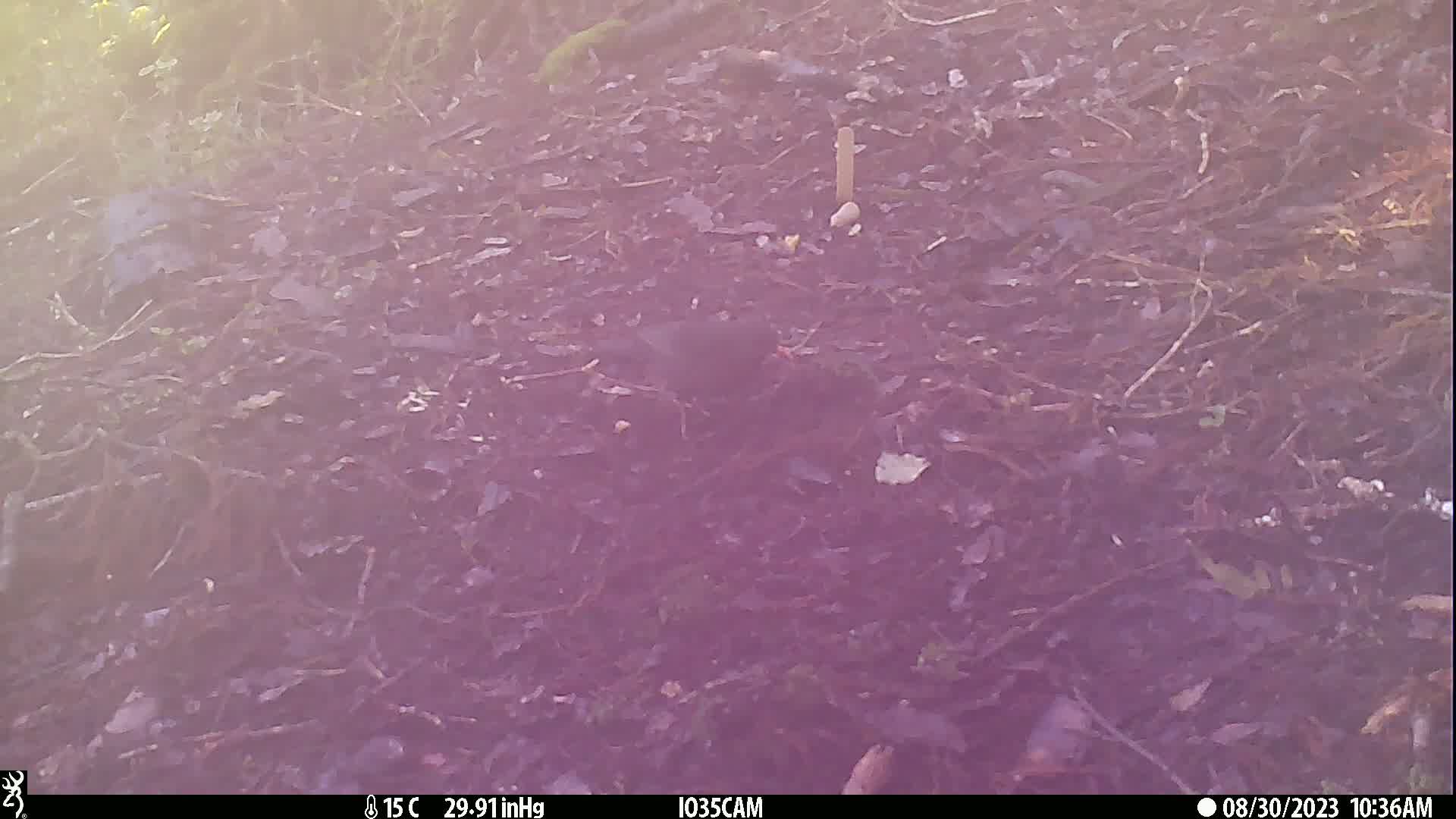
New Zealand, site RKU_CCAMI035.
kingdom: Animalia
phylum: Chordata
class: Aves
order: Passeriformes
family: Turdidae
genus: Turdus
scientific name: Turdus merula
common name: eurasian blackbird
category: blackbird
Blackbird (eurasian blackbird) (Turdus merula).